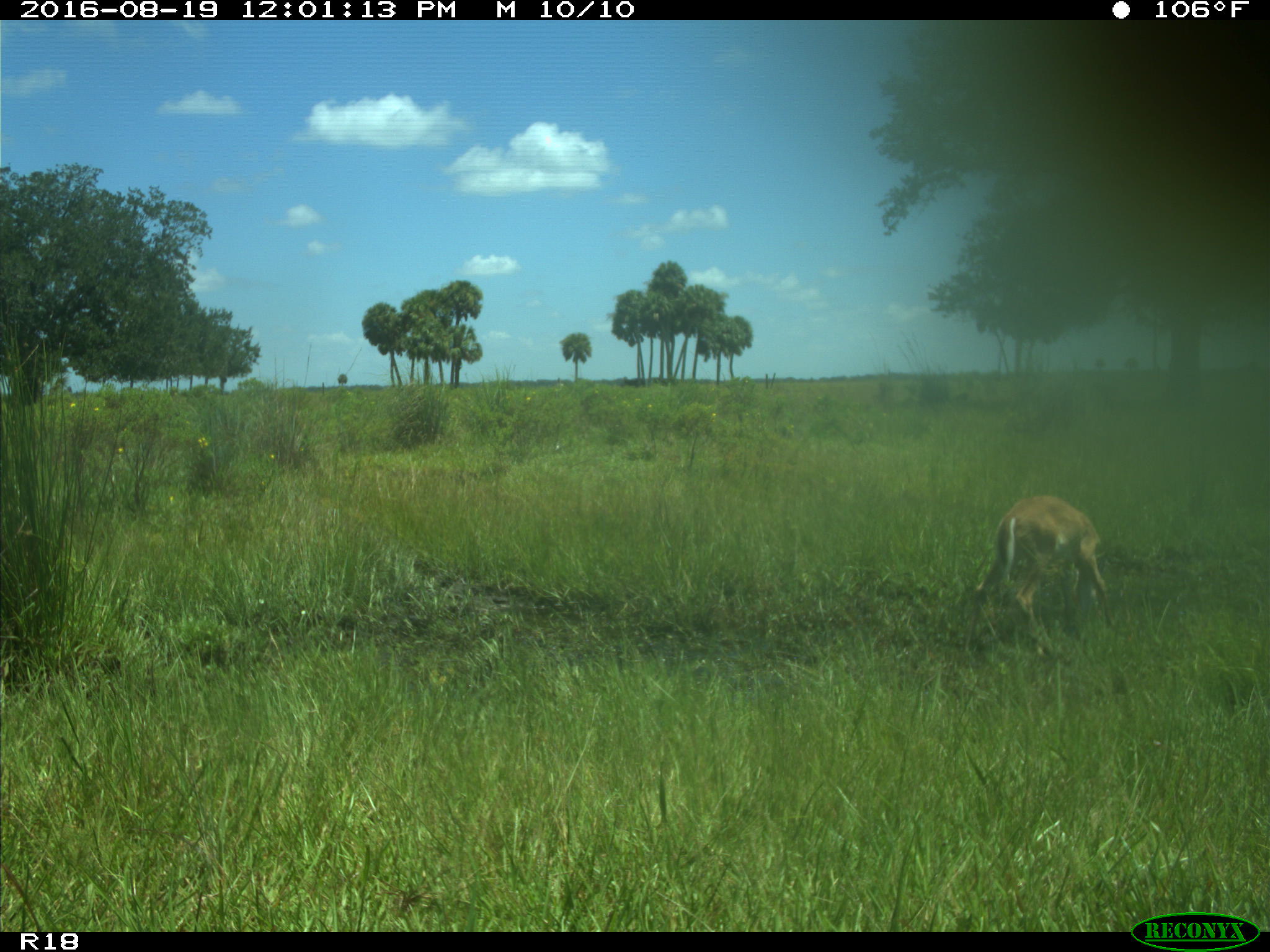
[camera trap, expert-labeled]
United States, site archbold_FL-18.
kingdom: Animalia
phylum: Chordata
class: Mammalia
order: Artiodactyla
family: Cervidae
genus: Odocoileus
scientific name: Odocoileus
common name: deer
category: unidentified deer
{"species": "unidentified deer (deer) (Odocoileus)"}